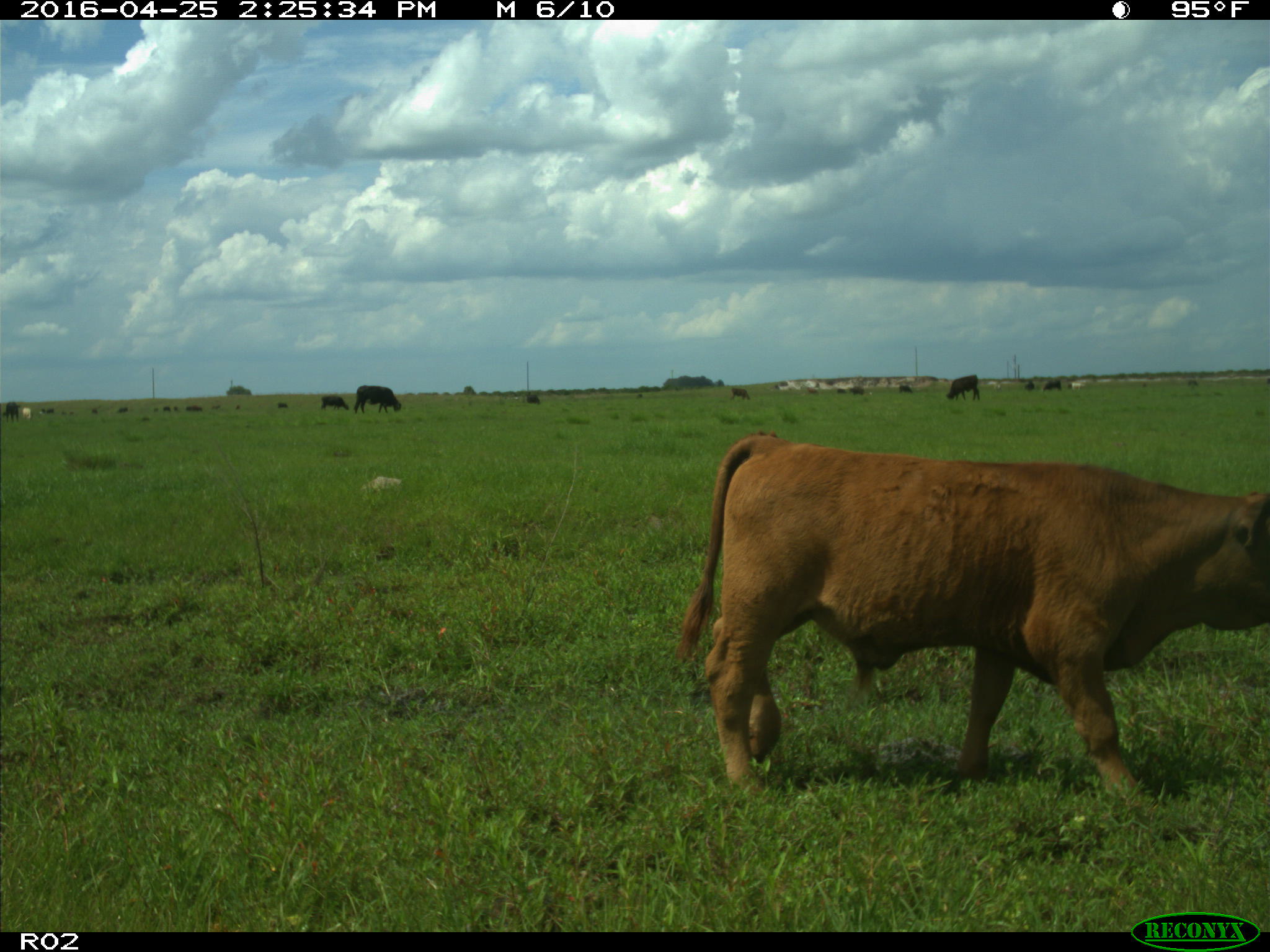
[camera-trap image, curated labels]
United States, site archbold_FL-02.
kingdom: Animalia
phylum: Chordata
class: Mammalia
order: Artiodactyla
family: Bovidae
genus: Bos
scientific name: Bos taurus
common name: domestic cow